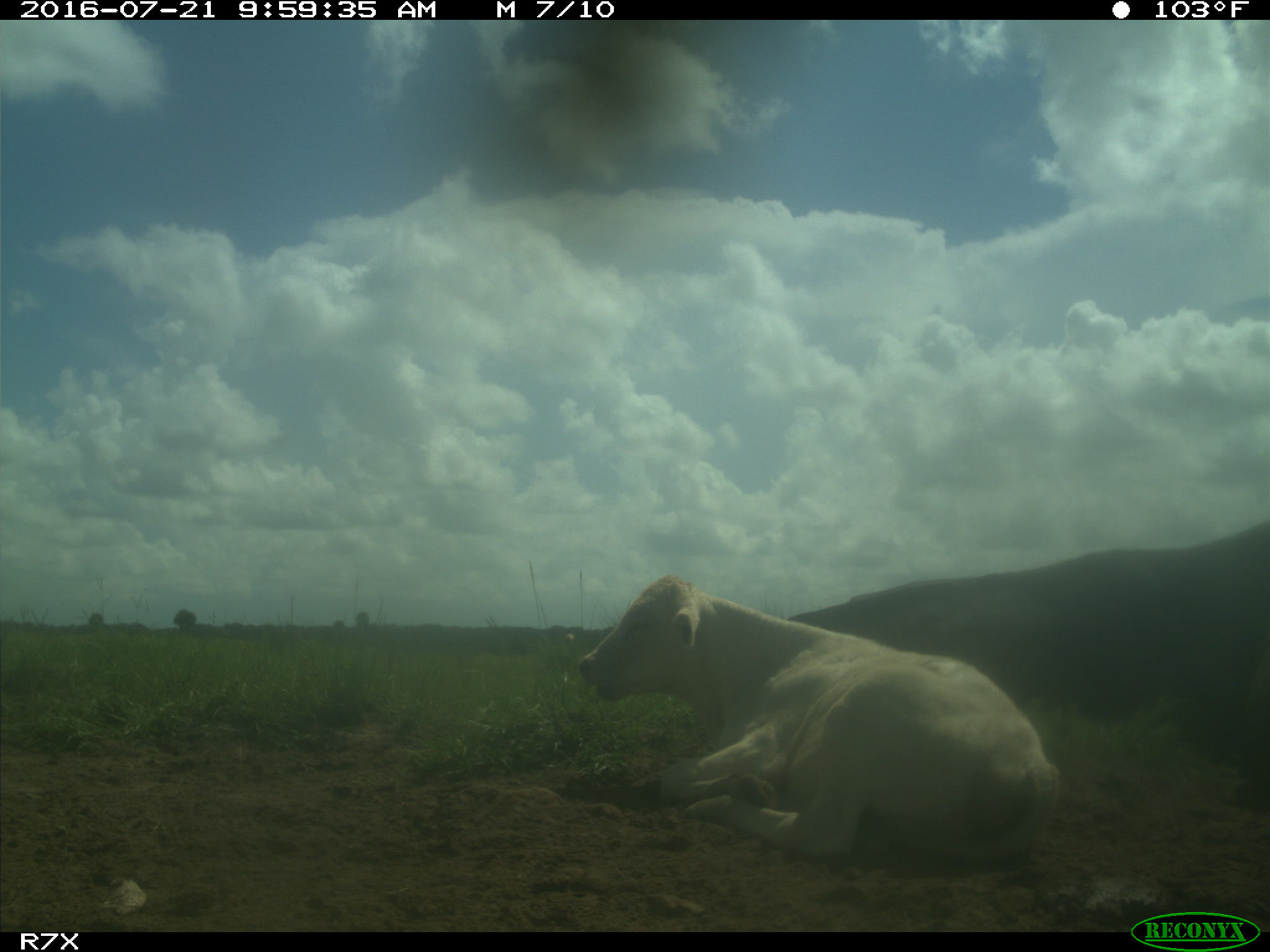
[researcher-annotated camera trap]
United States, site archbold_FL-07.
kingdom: Animalia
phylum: Chordata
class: Mammalia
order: Artiodactyla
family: Bovidae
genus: Bos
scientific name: Bos taurus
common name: domestic cow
Bos taurus (domestic cow).